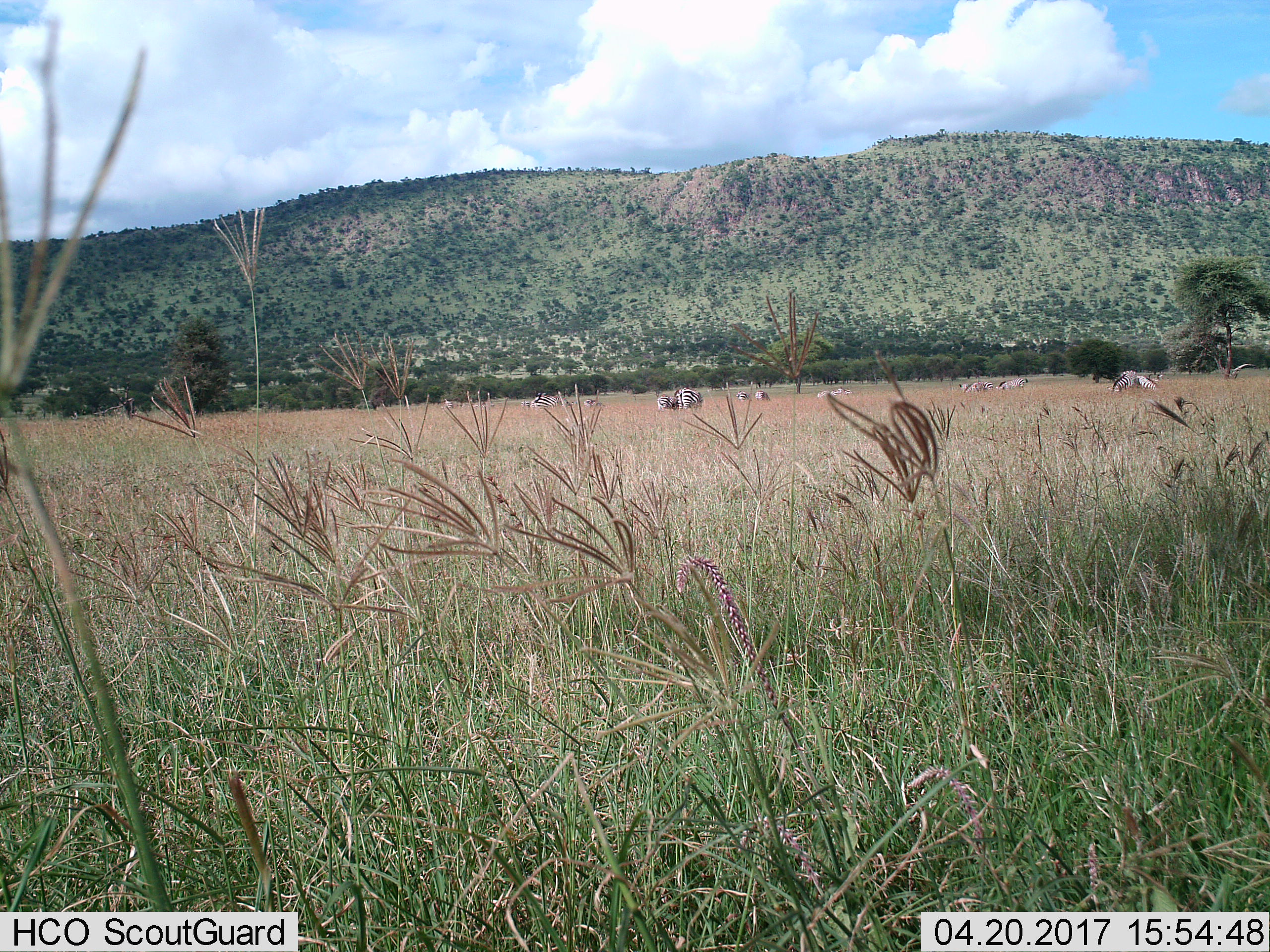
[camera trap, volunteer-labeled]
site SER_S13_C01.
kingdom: Animalia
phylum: Chordata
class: Mammalia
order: Perissodactyla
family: Equidae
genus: Equus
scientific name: Equus quagga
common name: plains zebra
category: zebraplains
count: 11-50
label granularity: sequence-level